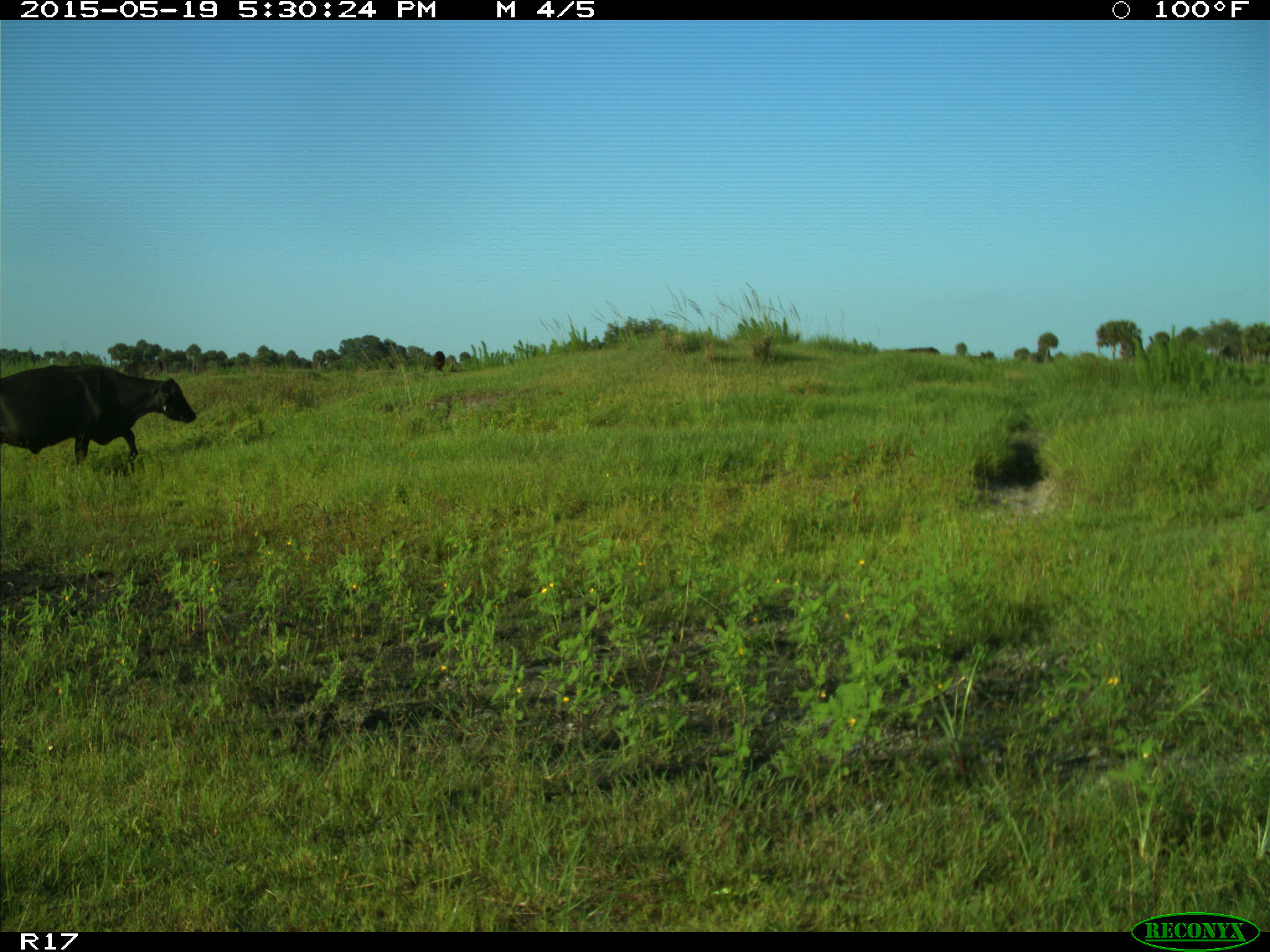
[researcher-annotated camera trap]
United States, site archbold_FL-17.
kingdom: Animalia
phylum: Chordata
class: Mammalia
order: Artiodactyla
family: Bovidae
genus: Bos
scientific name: Bos taurus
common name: domestic cow